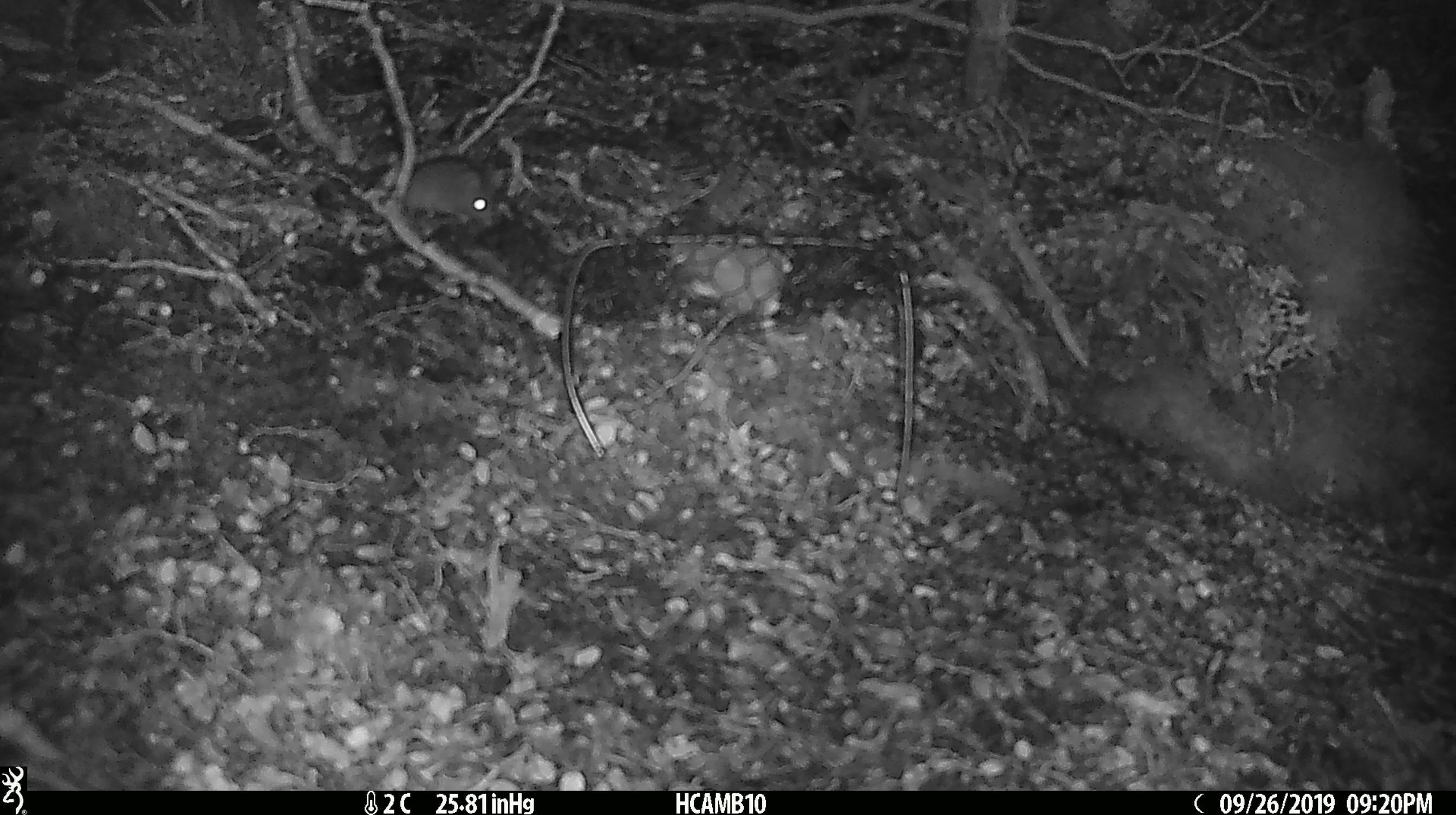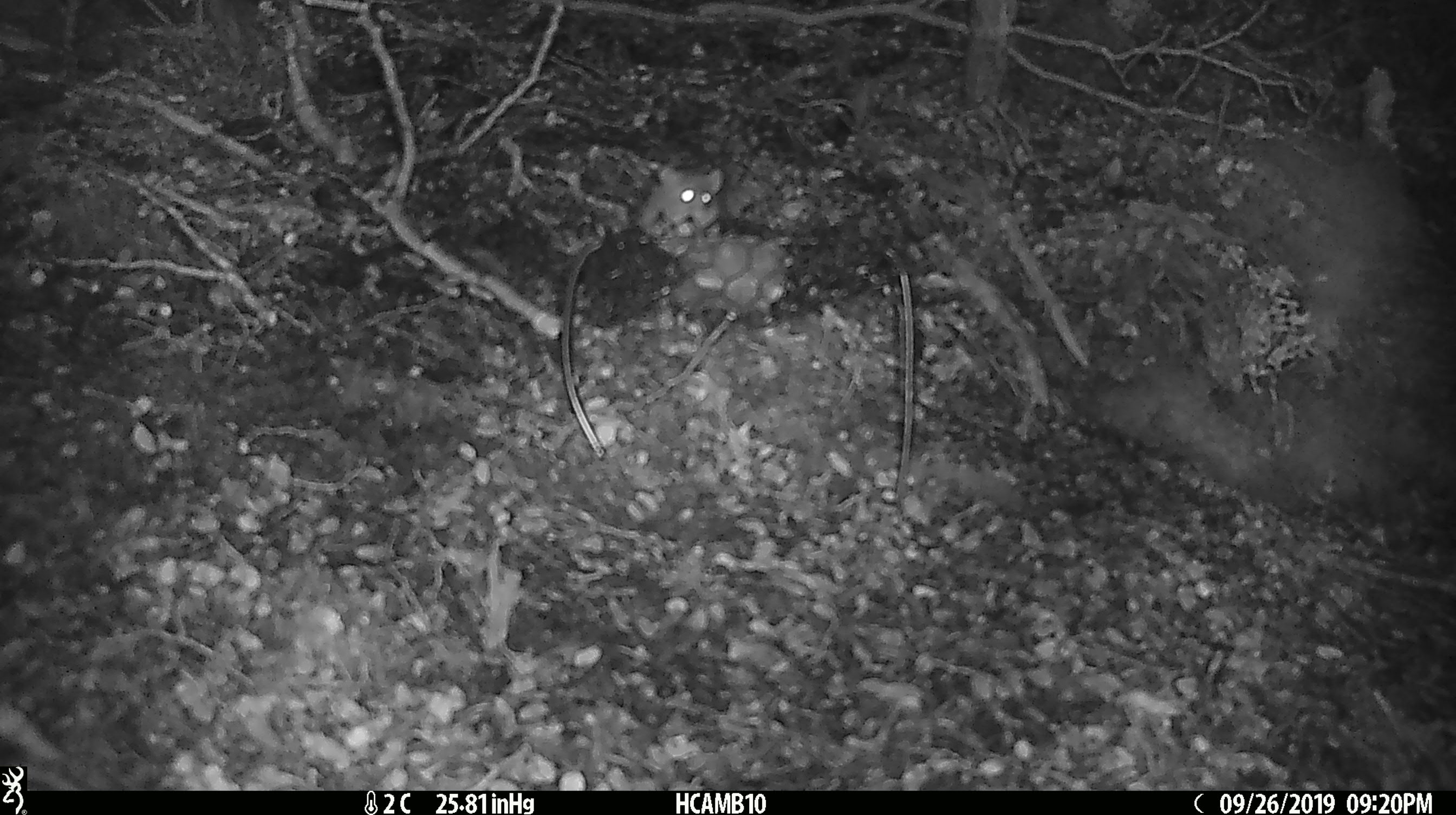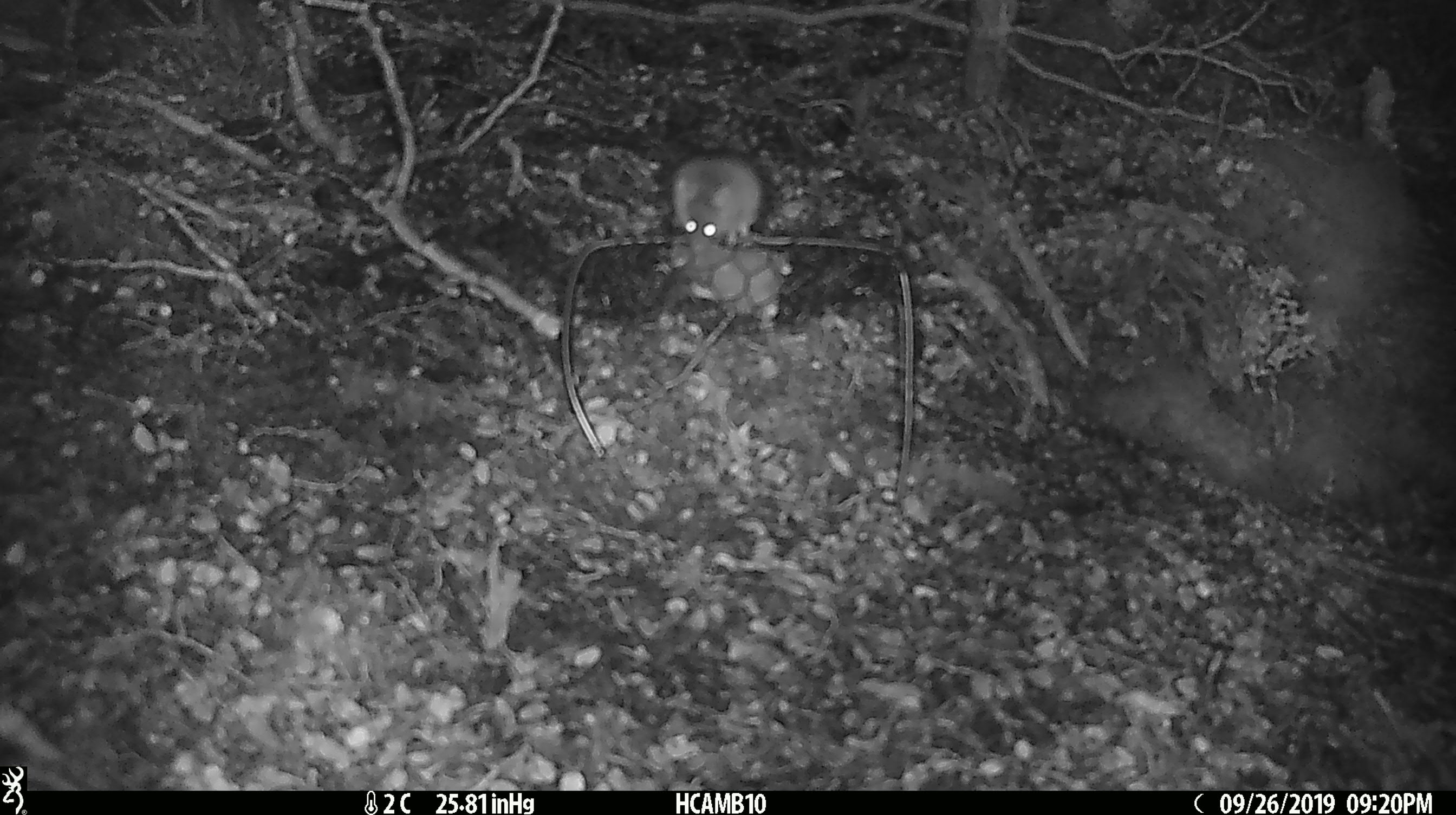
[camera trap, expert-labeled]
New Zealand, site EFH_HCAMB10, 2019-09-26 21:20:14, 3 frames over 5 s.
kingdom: Animalia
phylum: Chordata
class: Mammalia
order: Rodentia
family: Muridae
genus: Mus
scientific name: Mus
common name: mouse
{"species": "mouse (Mus)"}